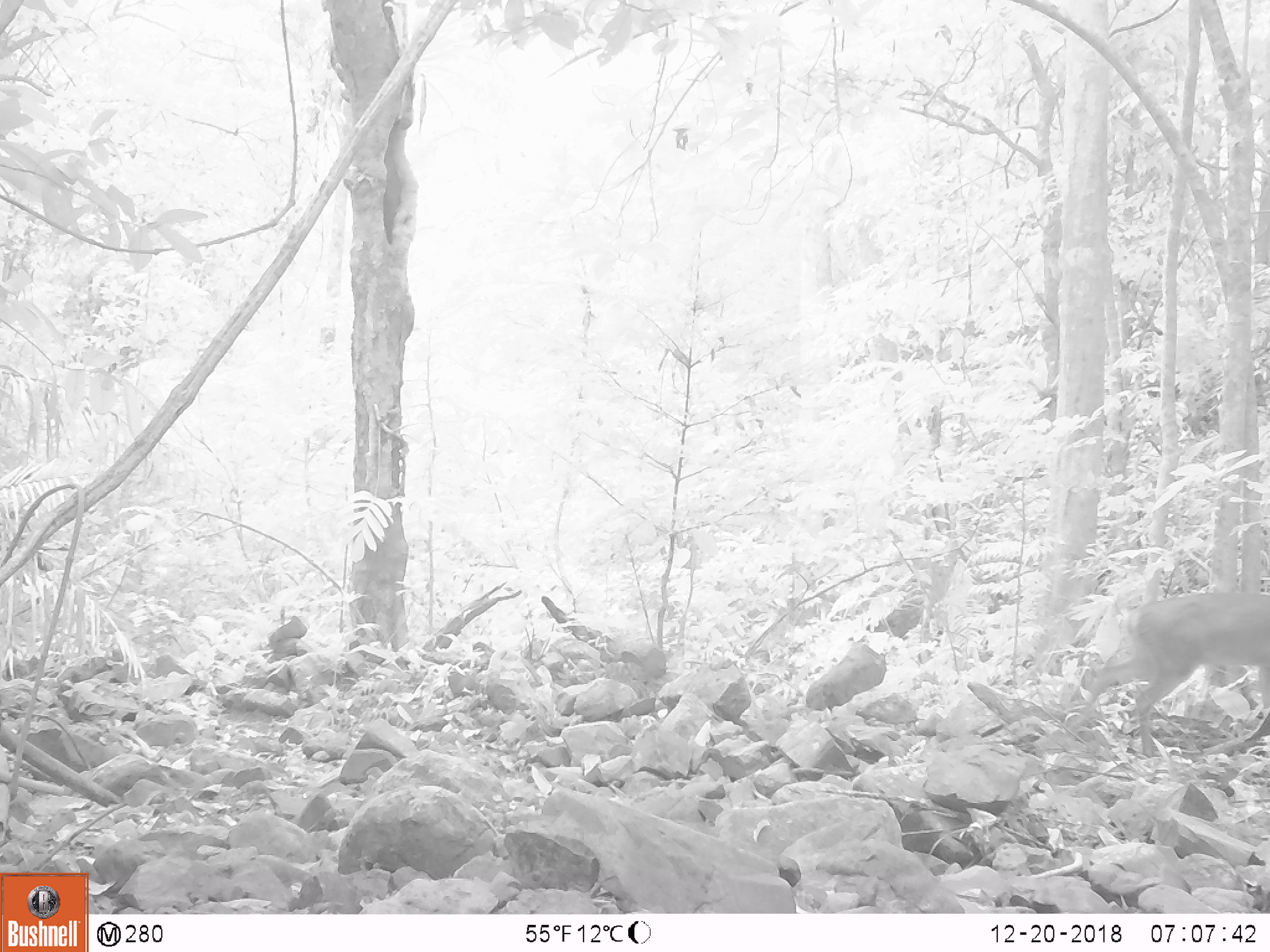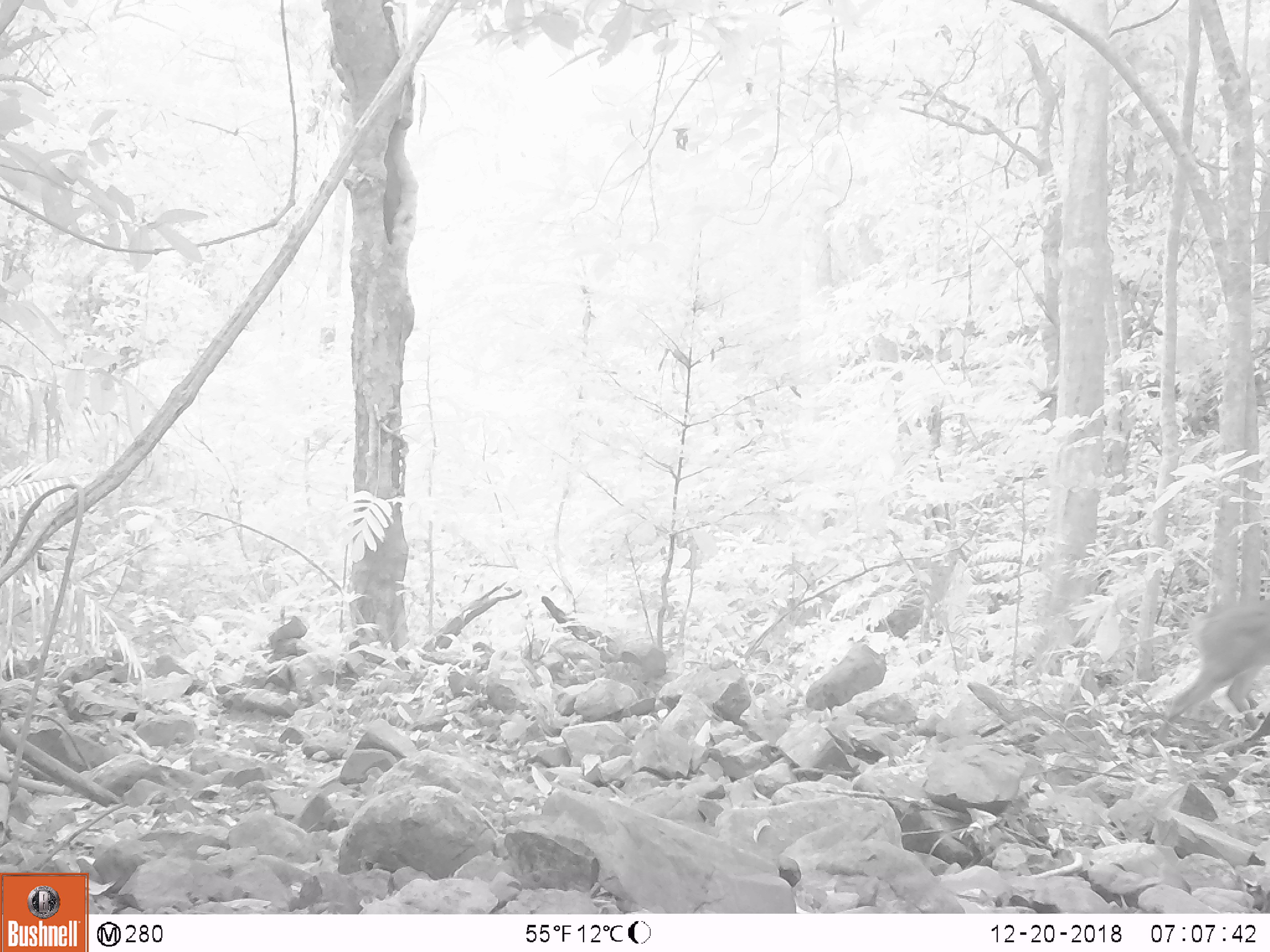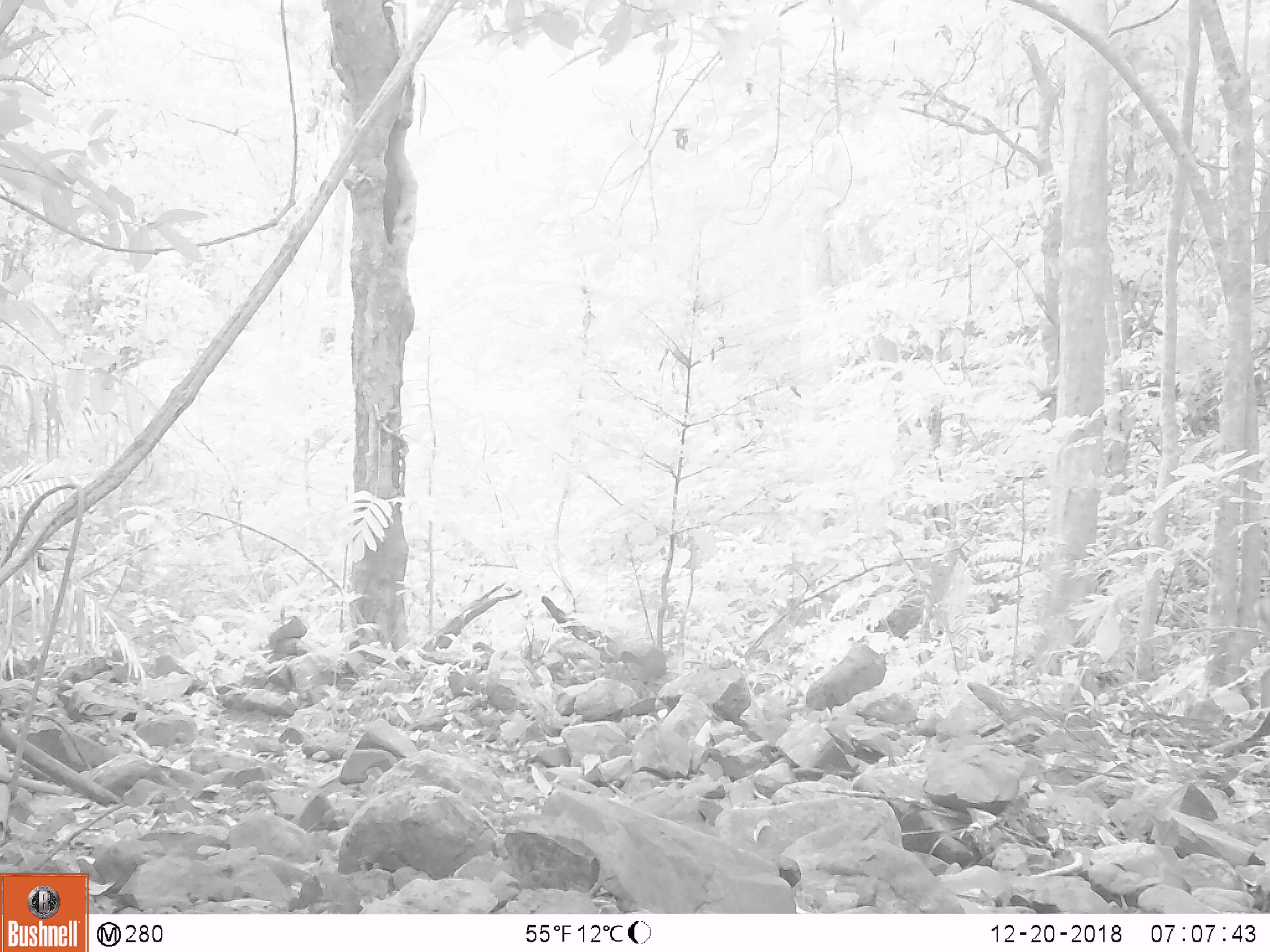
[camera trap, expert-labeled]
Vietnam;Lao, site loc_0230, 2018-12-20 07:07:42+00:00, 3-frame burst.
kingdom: Animalia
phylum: Chordata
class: Mammalia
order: Artiodactyla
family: Cervidae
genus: Muntiacus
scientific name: Muntiacus vuquangensis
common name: large-antlered muntjac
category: large antlered muntjac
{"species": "large antlered muntjac (large-antlered muntjac) (Muntiacus vuquangensis)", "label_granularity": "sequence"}